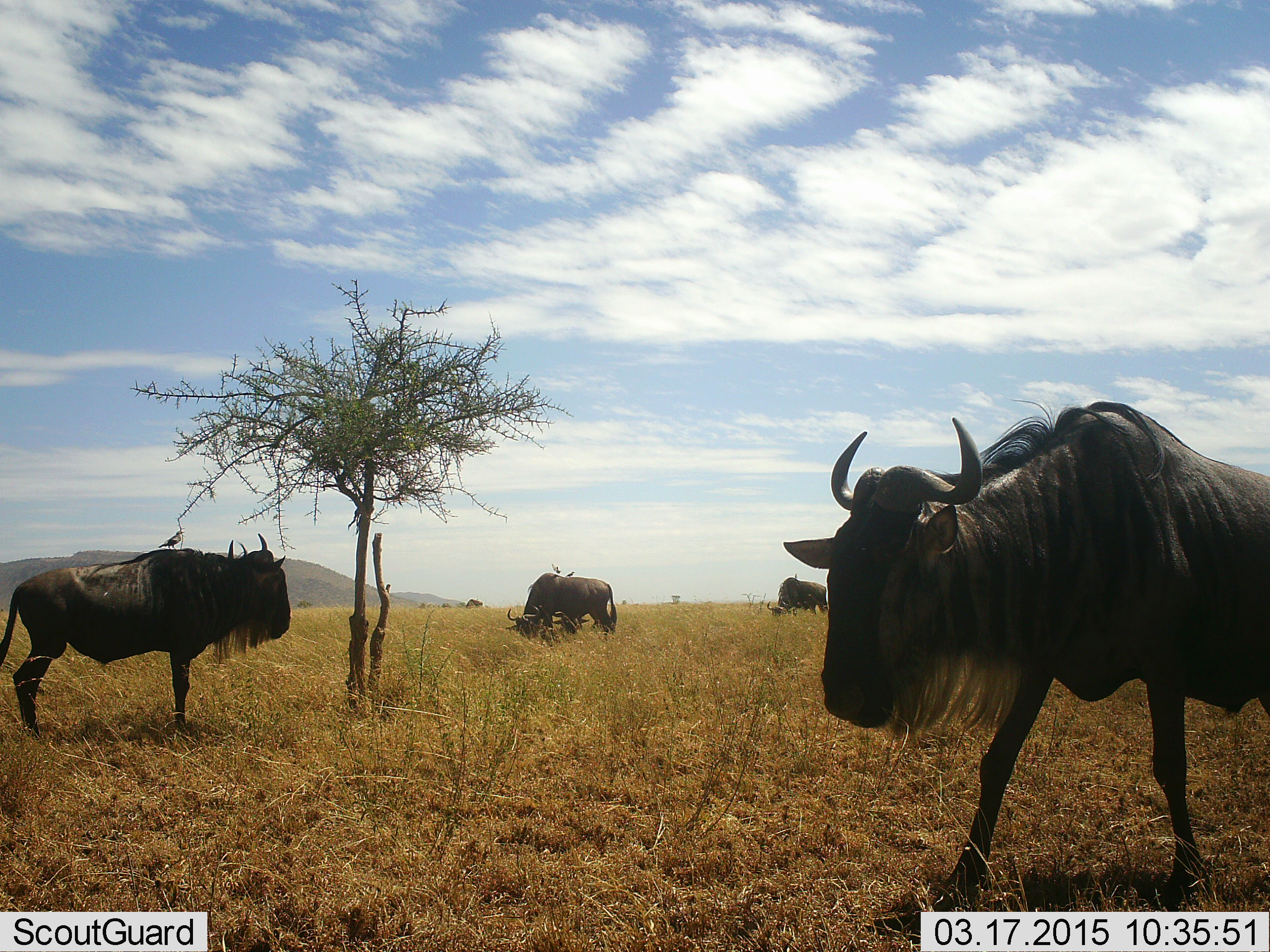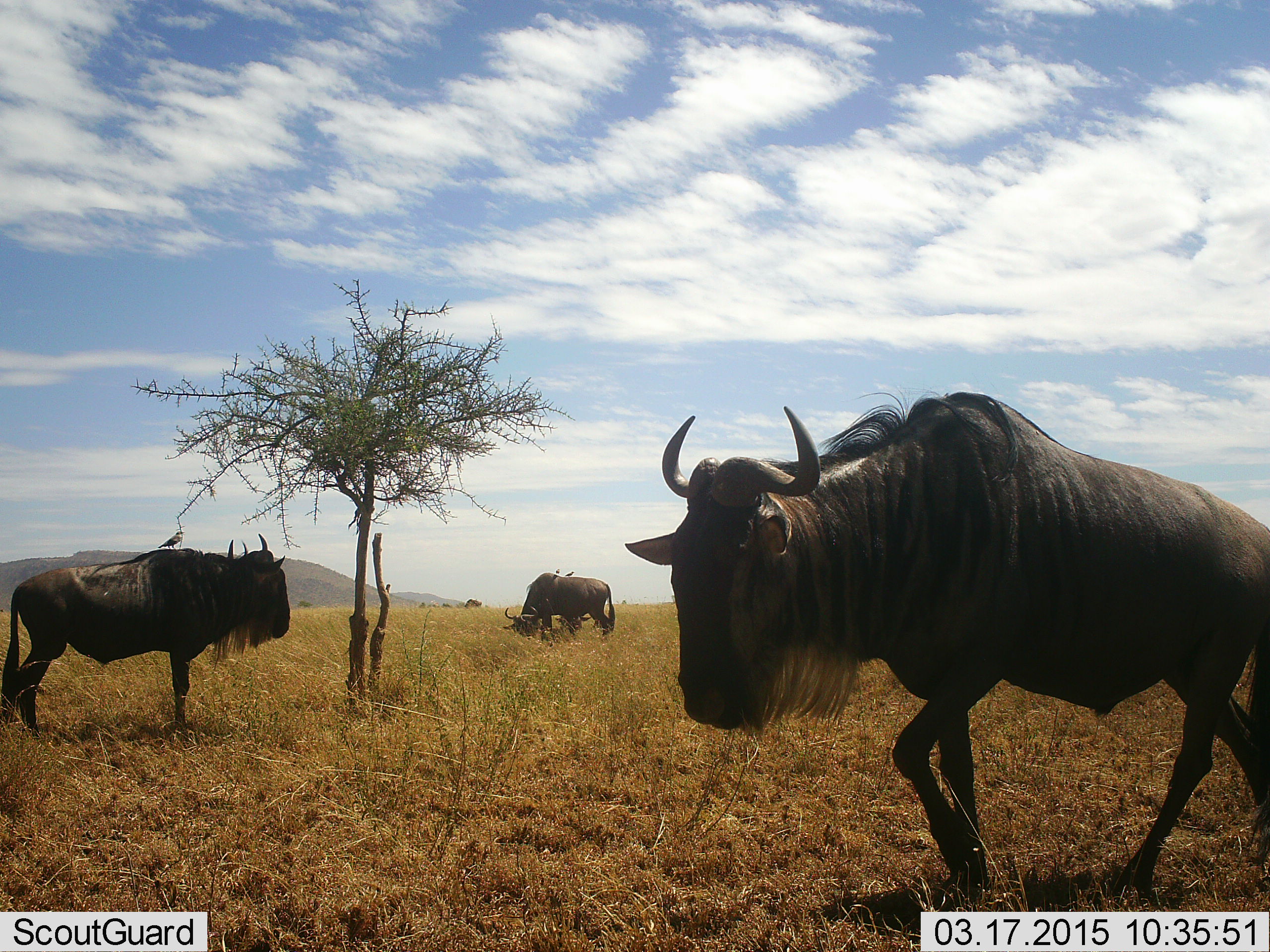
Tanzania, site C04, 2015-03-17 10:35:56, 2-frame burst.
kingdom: Animalia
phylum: Chordata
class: Mammalia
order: Artiodactyla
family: Bovidae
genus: Connochaetes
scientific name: Connochaetes taurinus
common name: blue wildebeest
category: wildebeest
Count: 3.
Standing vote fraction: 82%.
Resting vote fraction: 0%.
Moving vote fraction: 64%.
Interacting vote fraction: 0%.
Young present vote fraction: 0%.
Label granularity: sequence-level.